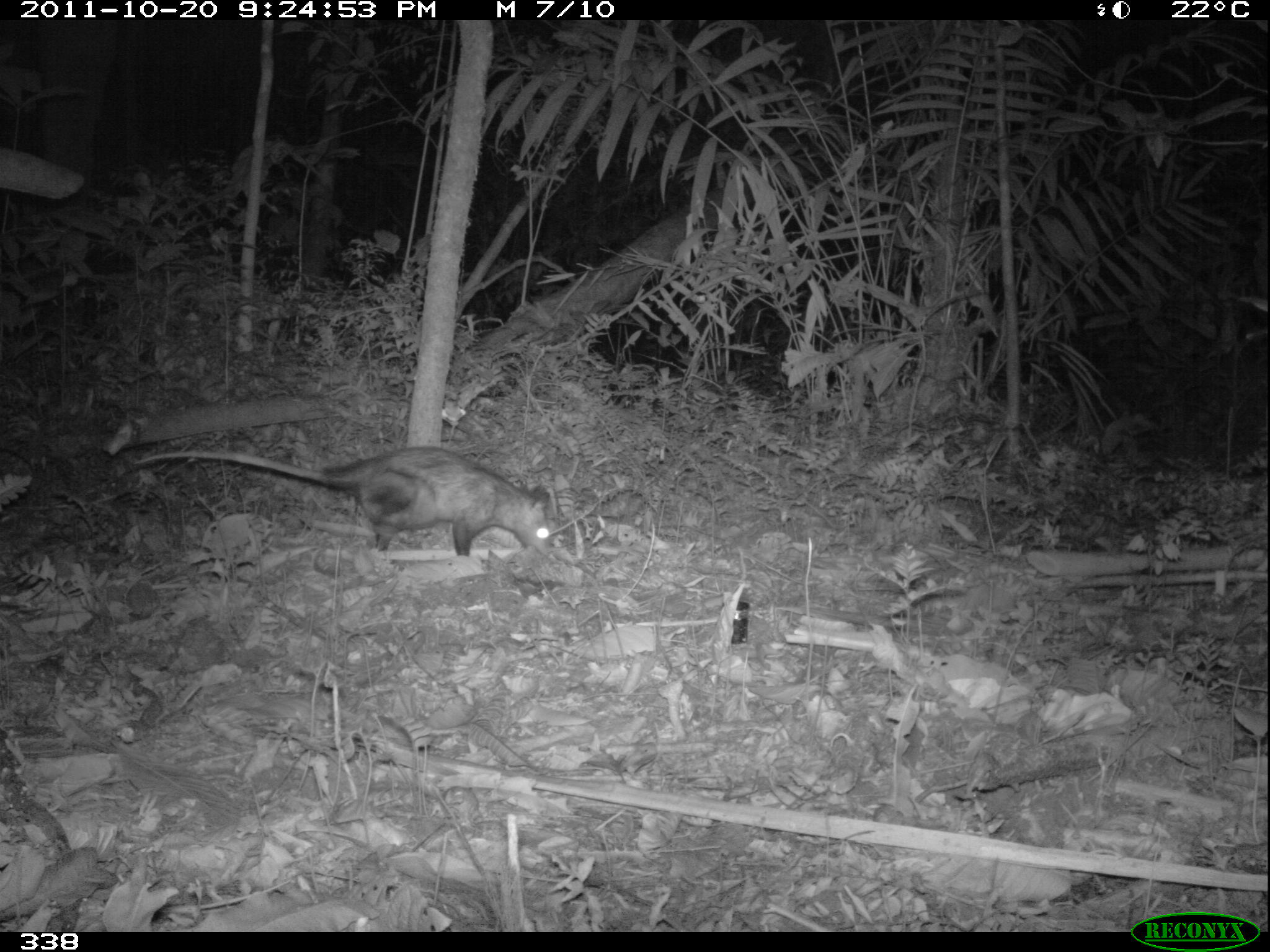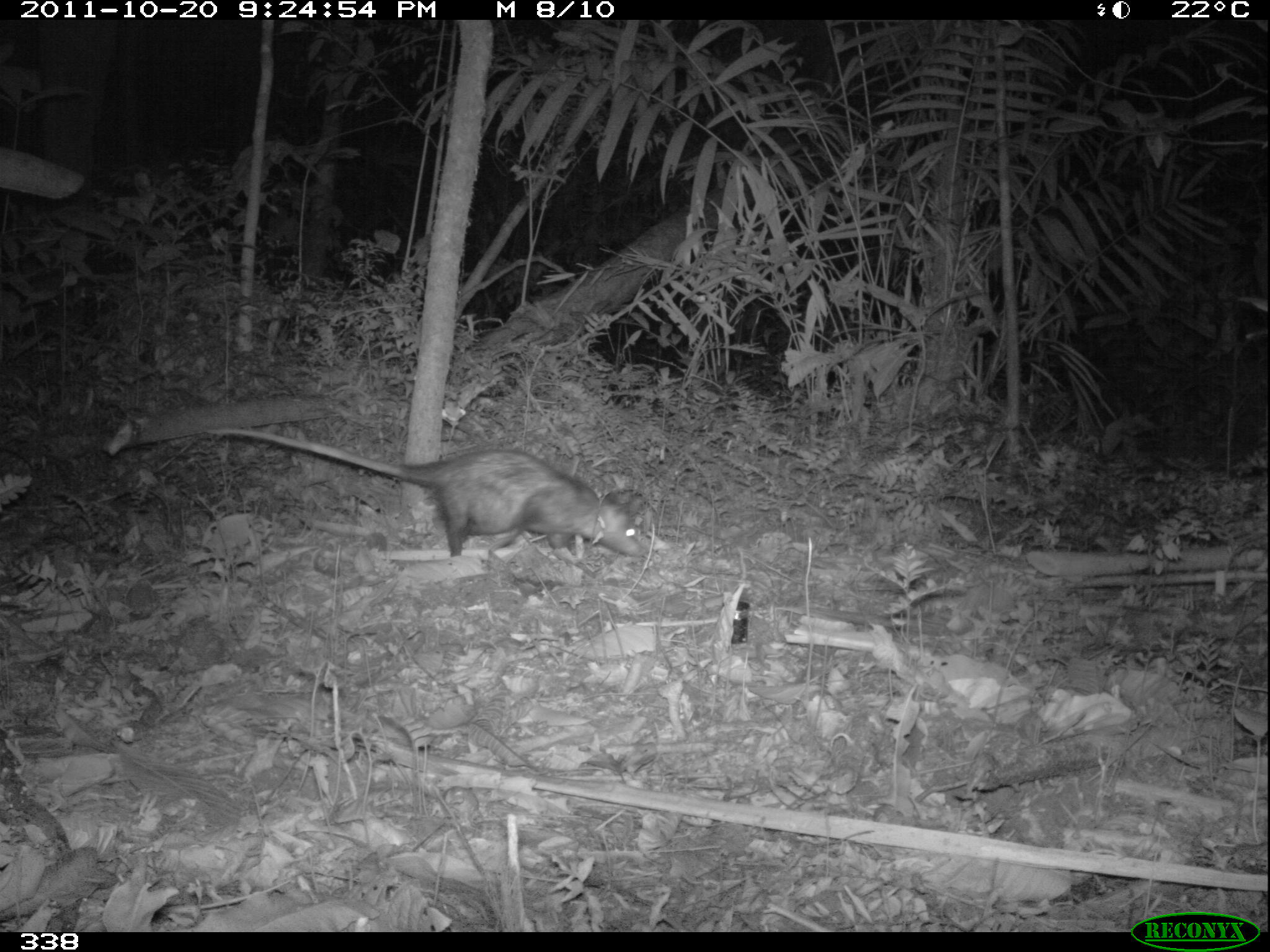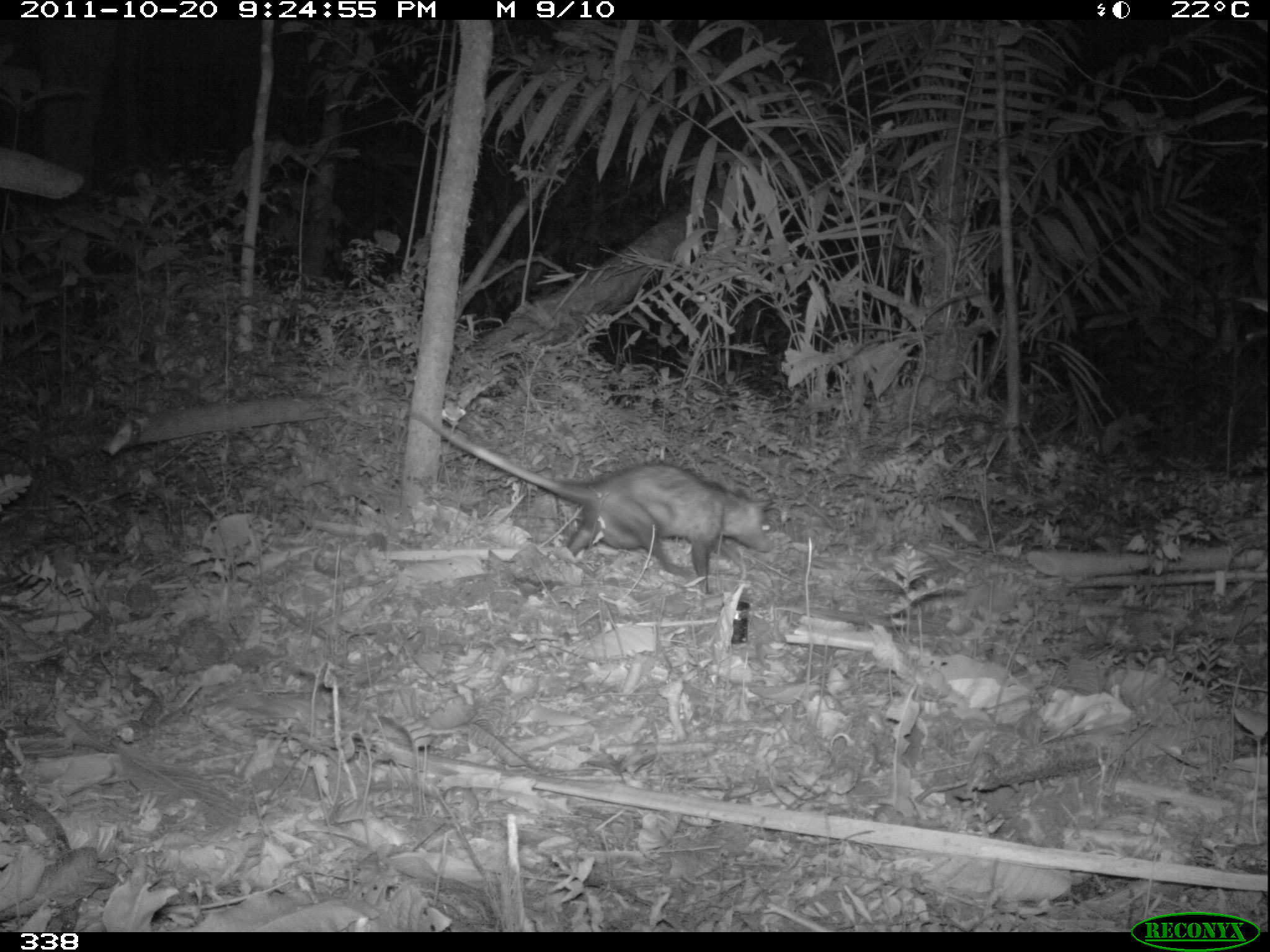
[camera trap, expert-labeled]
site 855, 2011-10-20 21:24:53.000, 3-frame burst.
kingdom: Animalia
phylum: Chordata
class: Mammalia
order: Didelphimorphia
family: Didelphidae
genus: Didelphis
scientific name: Didelphis marsupialis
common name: southern opossum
Didelphis marsupialis (southern opossum).